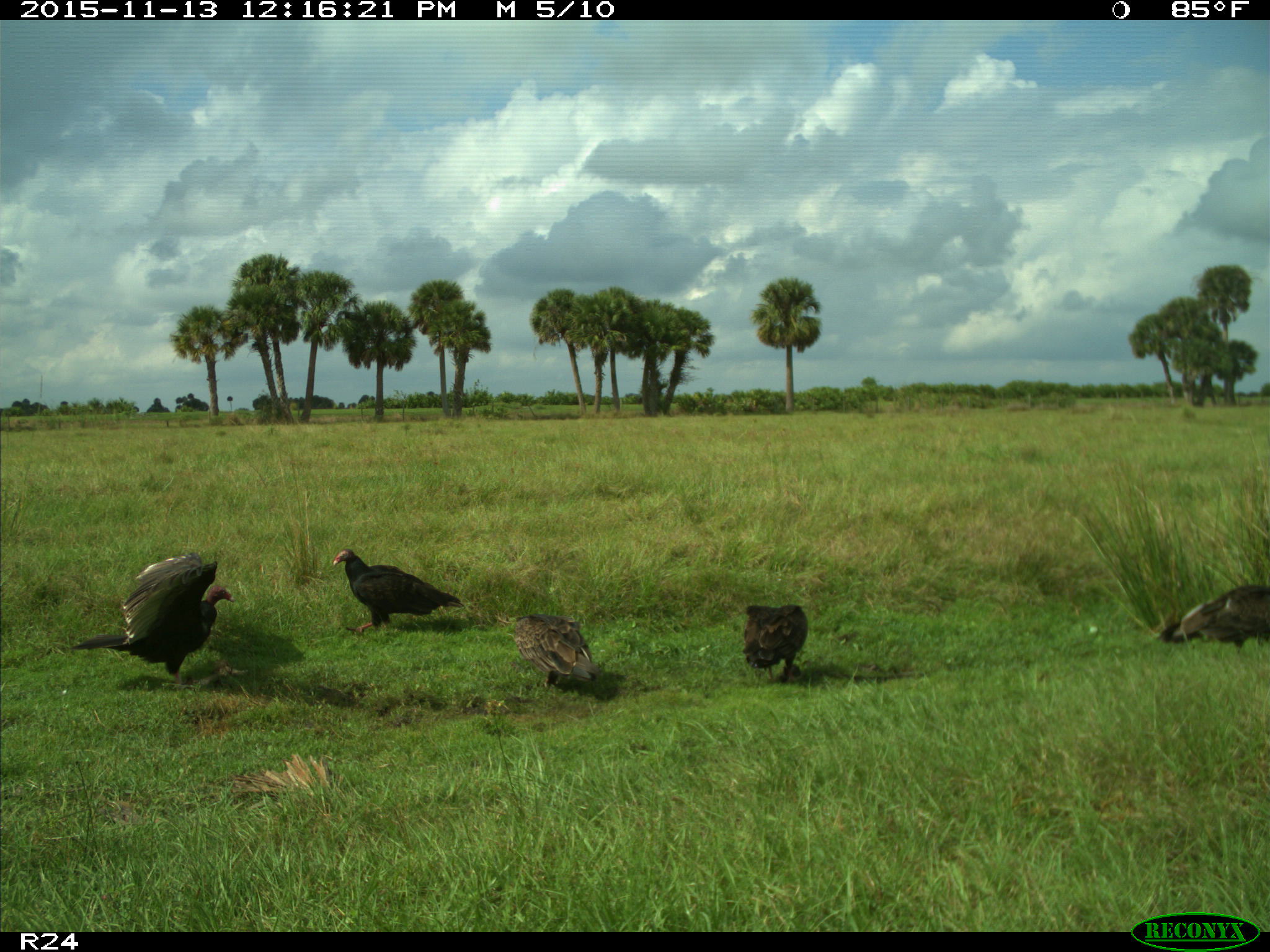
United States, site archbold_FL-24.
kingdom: Animalia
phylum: Chordata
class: Aves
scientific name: Aves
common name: birds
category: unidentified bird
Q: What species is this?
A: Unidentified bird (birds) (Aves).